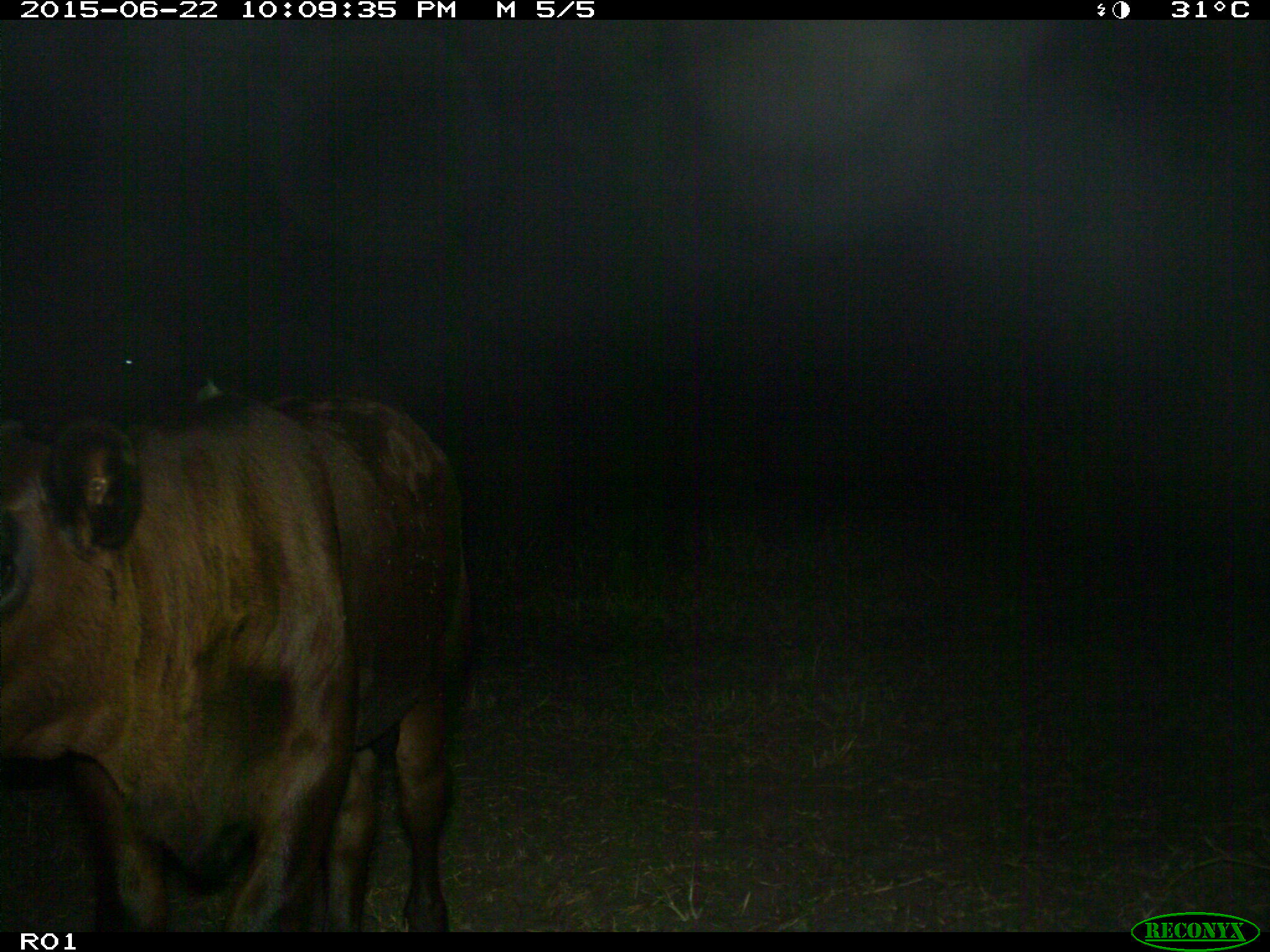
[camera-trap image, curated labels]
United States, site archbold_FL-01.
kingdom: Animalia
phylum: Chordata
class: Mammalia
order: Artiodactyla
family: Bovidae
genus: Bos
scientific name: Bos taurus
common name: domestic cow